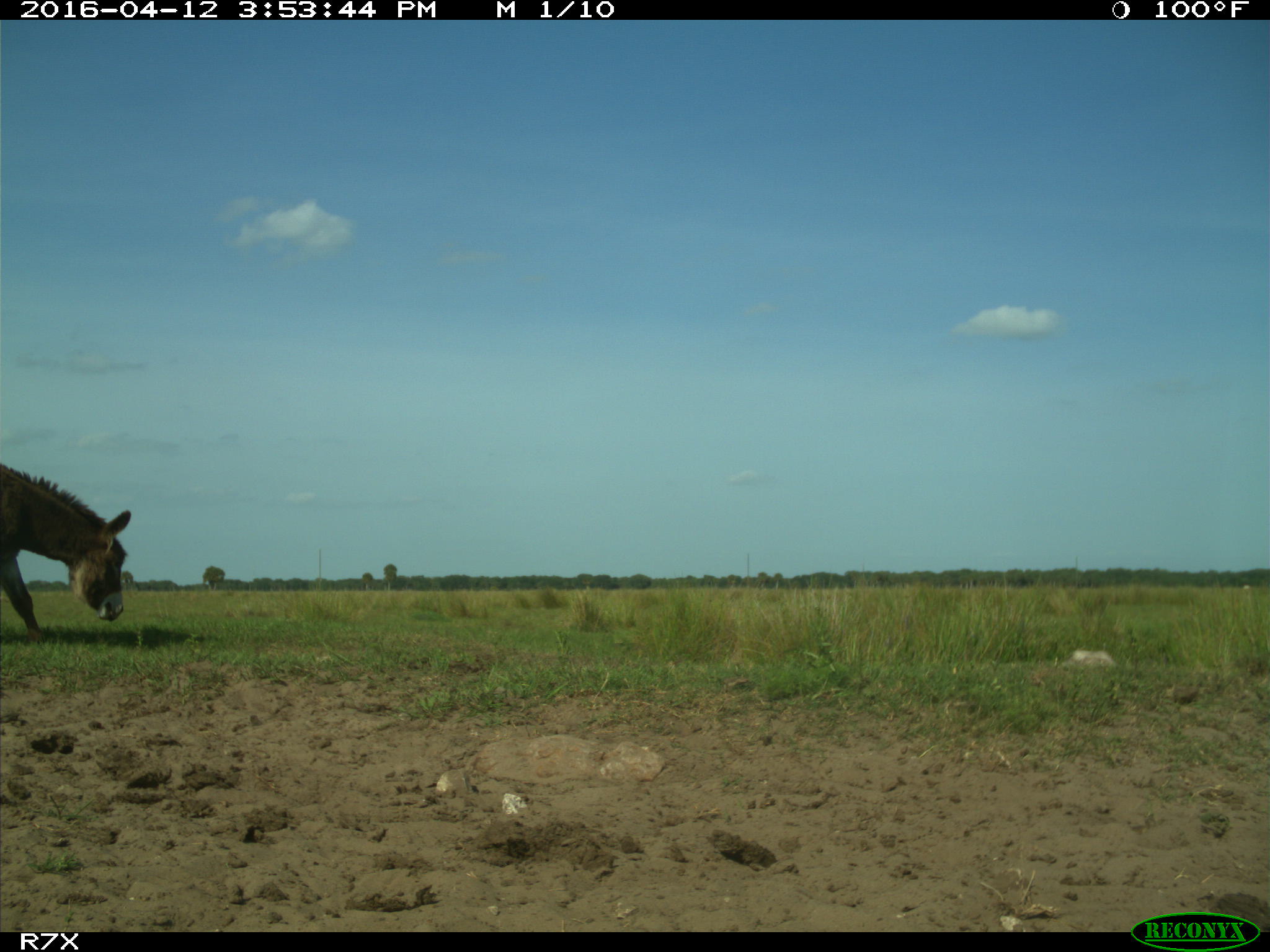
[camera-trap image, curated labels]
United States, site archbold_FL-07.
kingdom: Animalia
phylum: Chordata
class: Mammalia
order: Artiodactyla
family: Bovidae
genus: Bos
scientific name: Bos taurus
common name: domestic cow